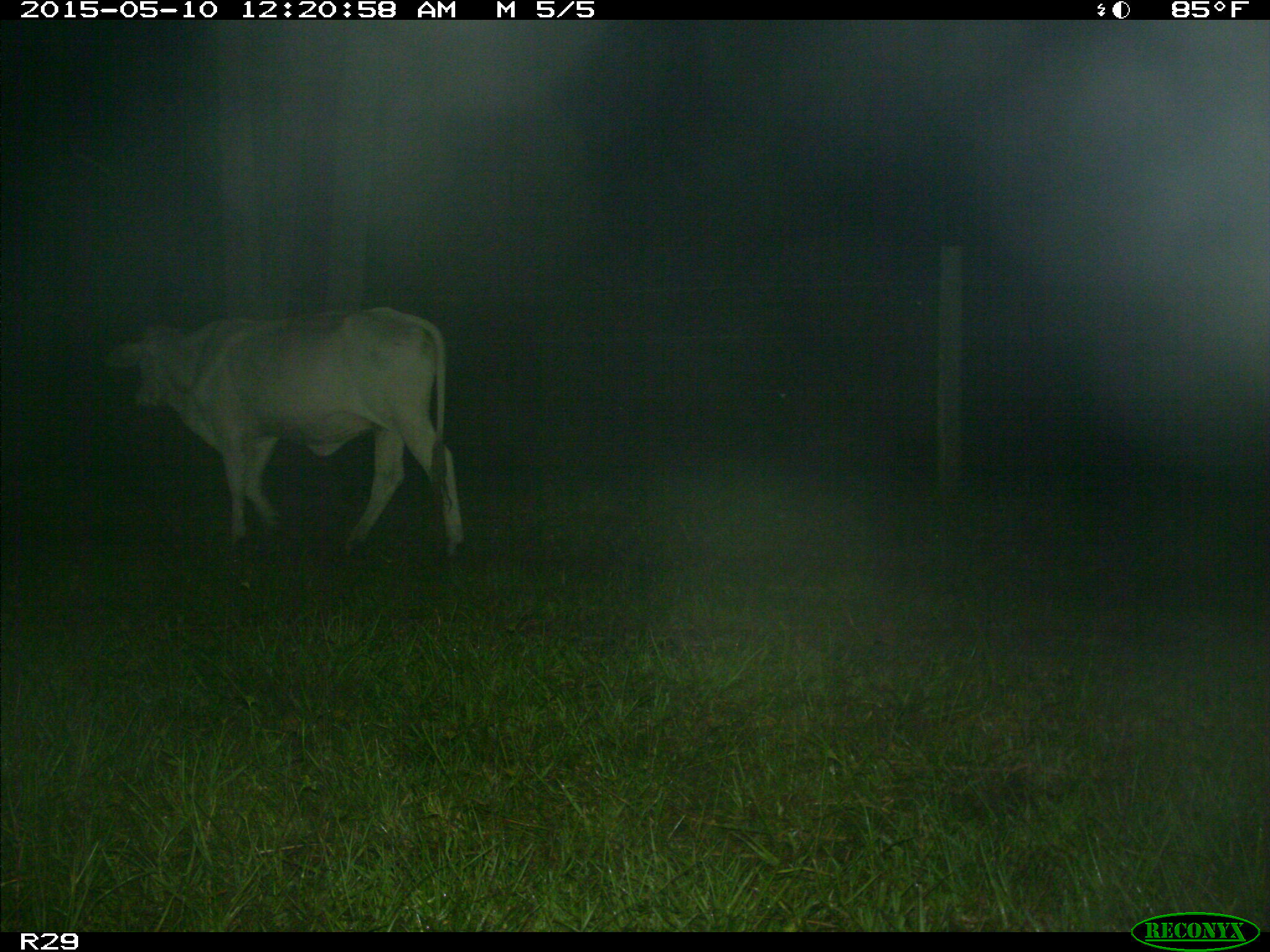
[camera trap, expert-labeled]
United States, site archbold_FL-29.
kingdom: Animalia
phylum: Chordata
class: Mammalia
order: Artiodactyla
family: Bovidae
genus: Bos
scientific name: Bos taurus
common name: domestic cow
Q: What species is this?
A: Bos taurus (domestic cow).